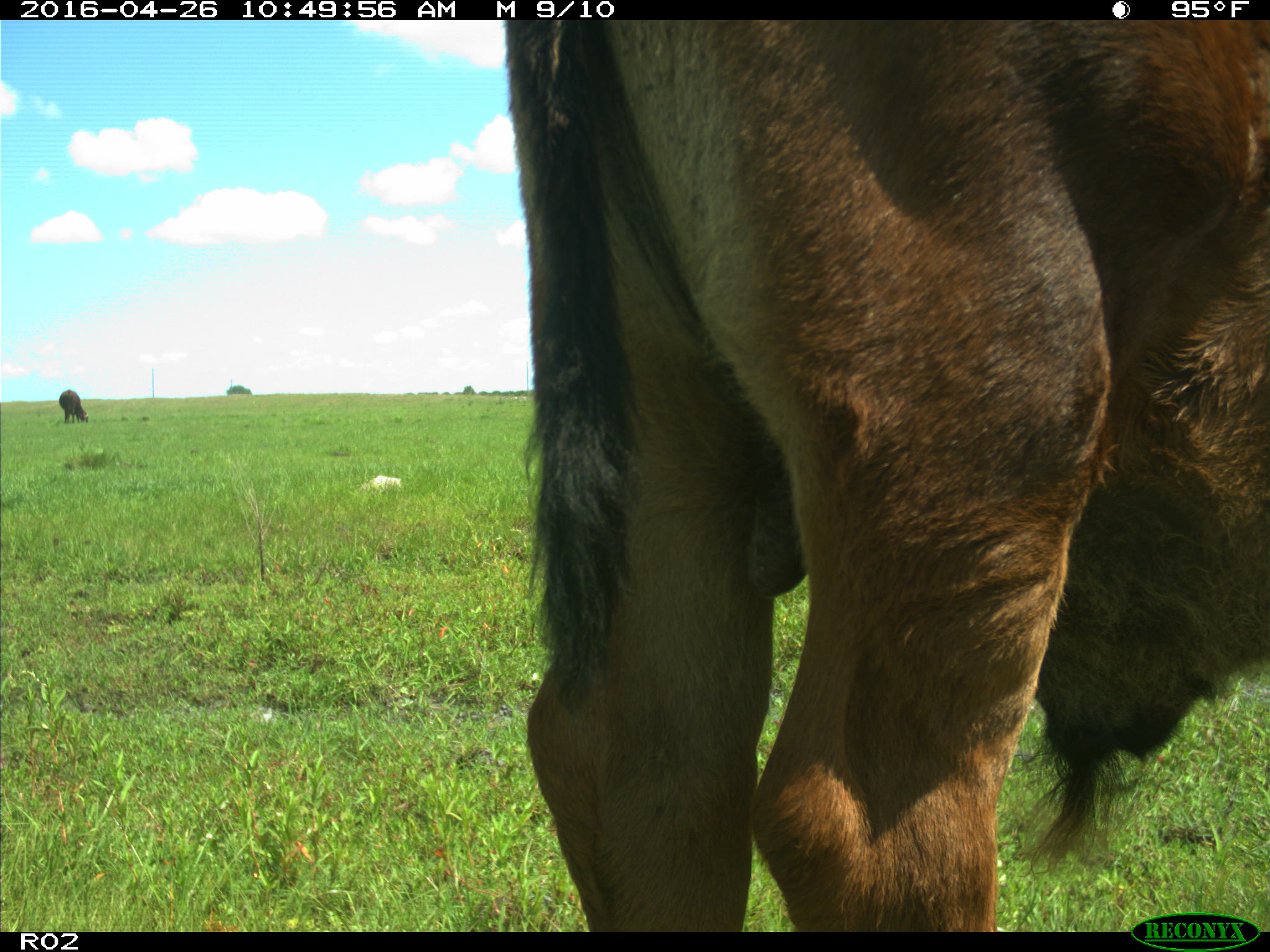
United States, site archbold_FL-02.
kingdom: Animalia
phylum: Chordata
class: Mammalia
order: Artiodactyla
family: Bovidae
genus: Bos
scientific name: Bos taurus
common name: domestic cow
Bos taurus (domestic cow).